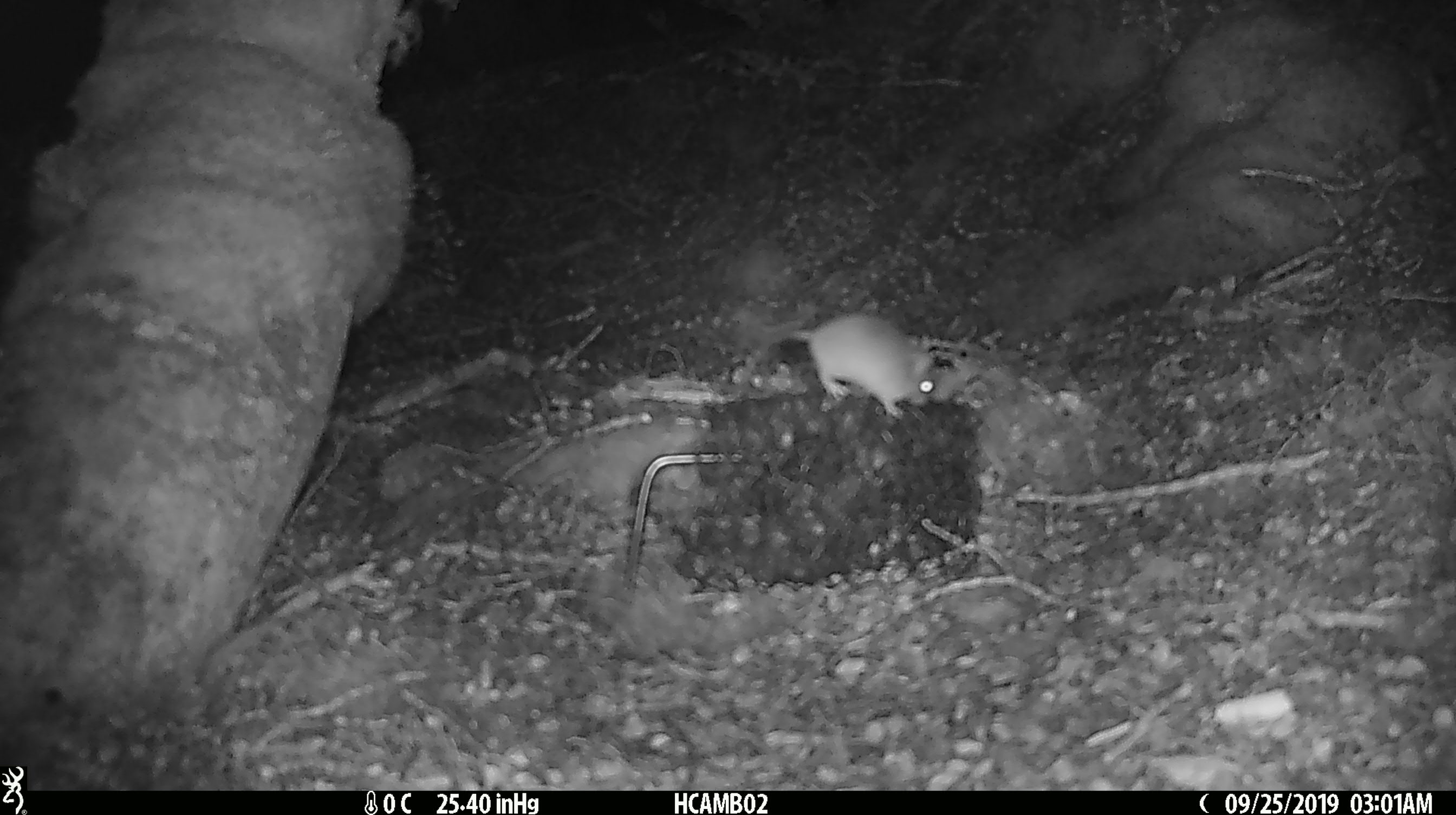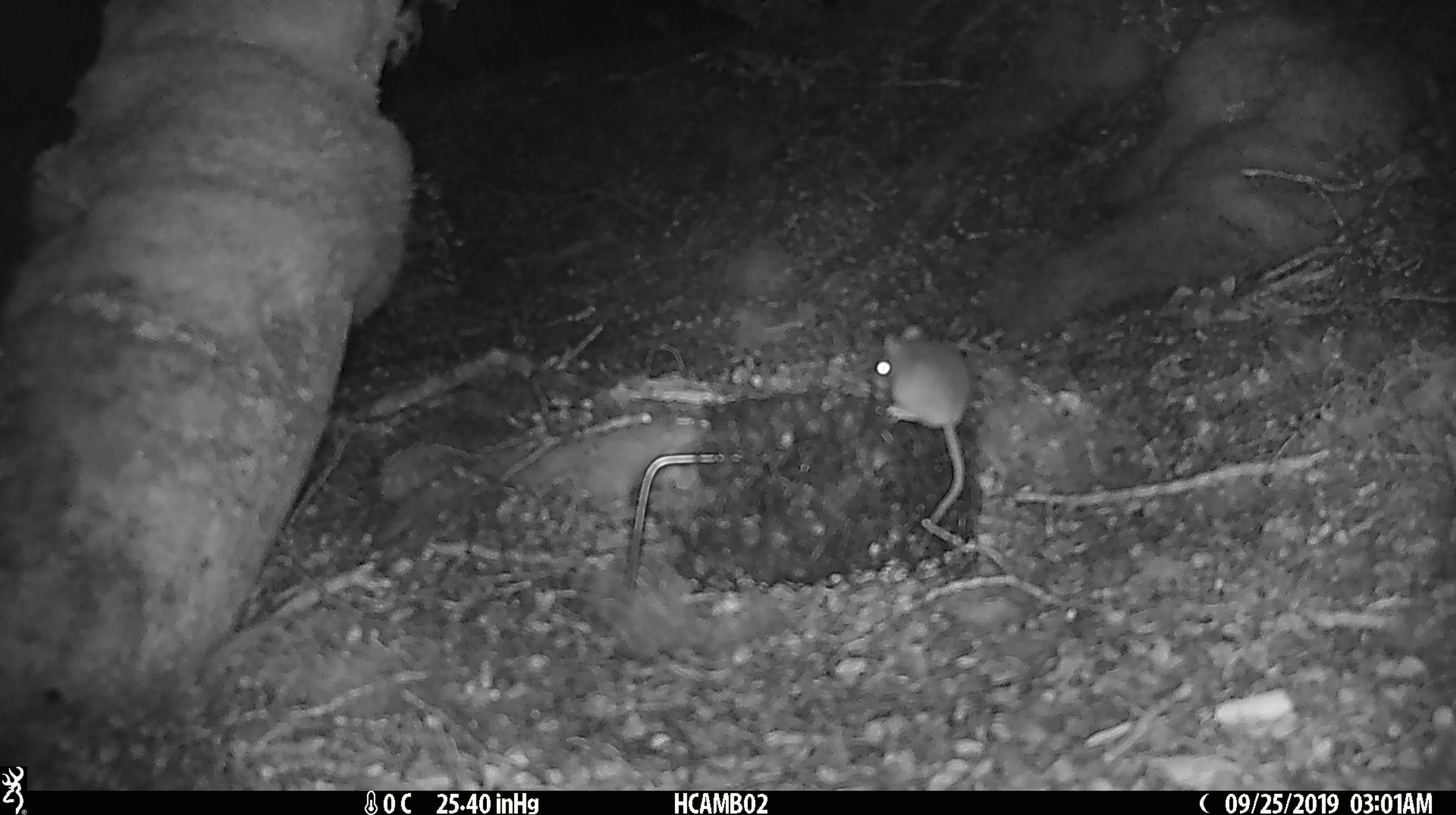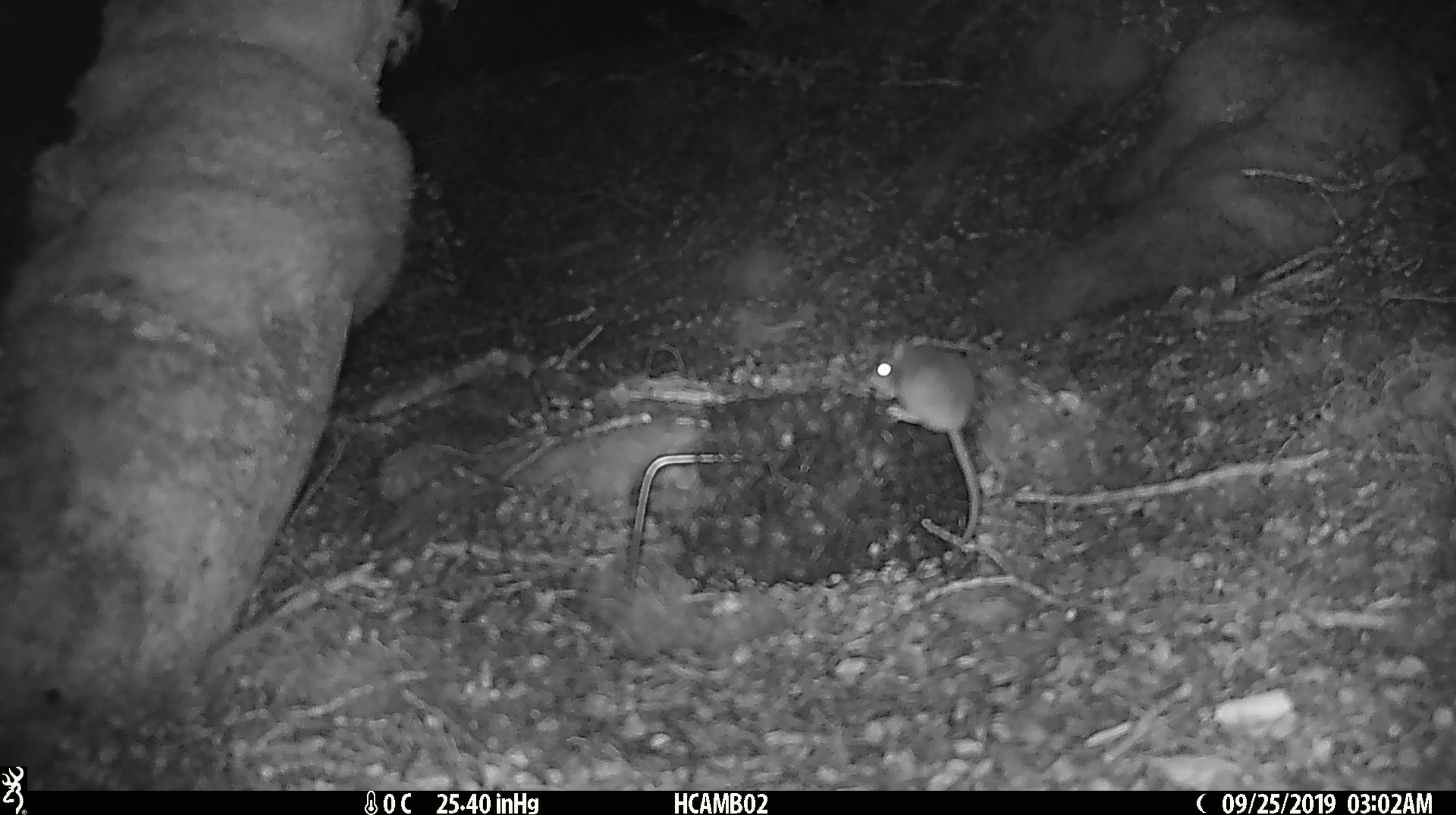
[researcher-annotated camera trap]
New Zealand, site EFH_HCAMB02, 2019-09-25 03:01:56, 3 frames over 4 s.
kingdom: Animalia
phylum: Chordata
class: Mammalia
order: Rodentia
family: Muridae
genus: Mus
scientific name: Mus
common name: mouse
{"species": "mouse (Mus)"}